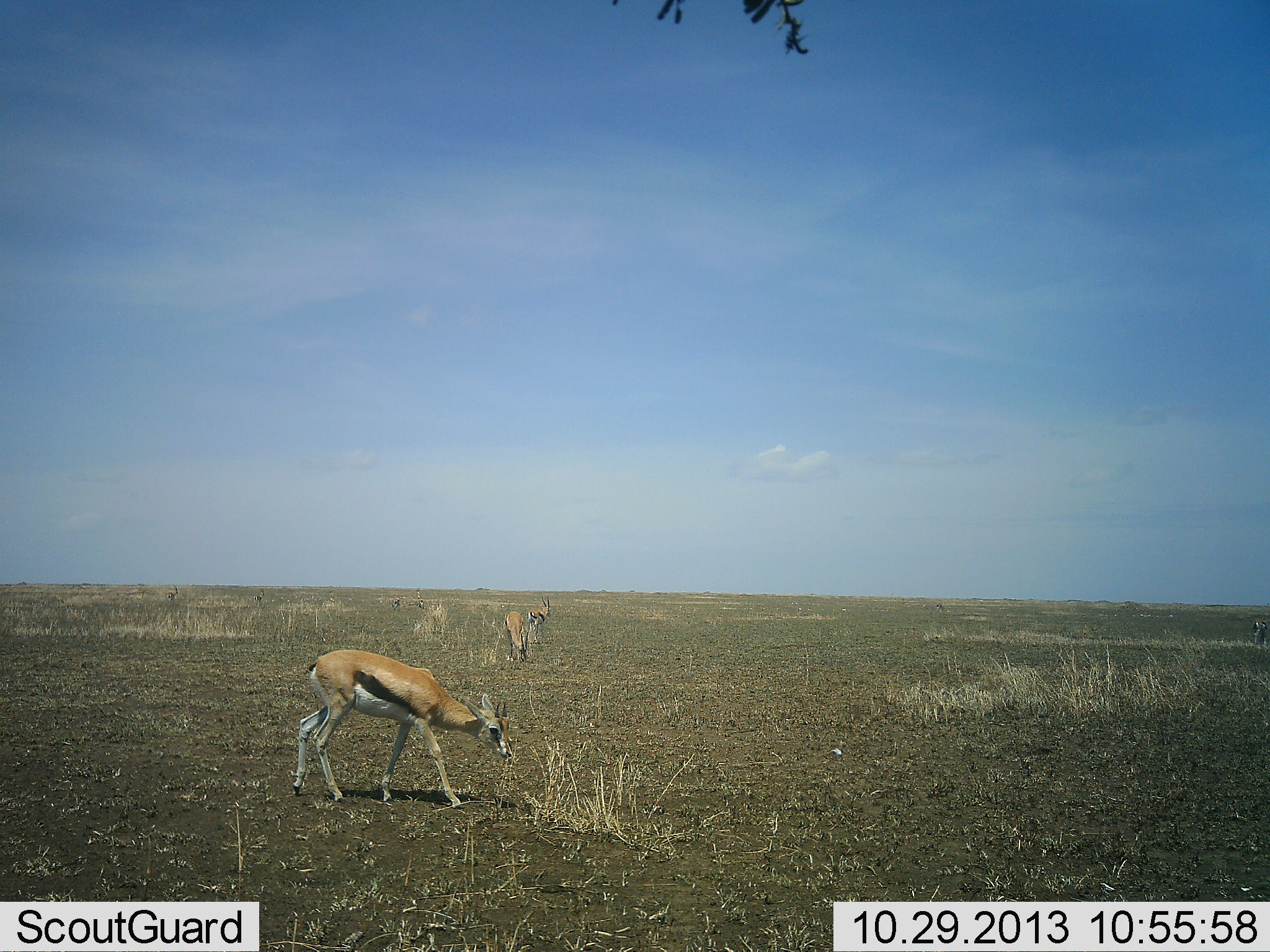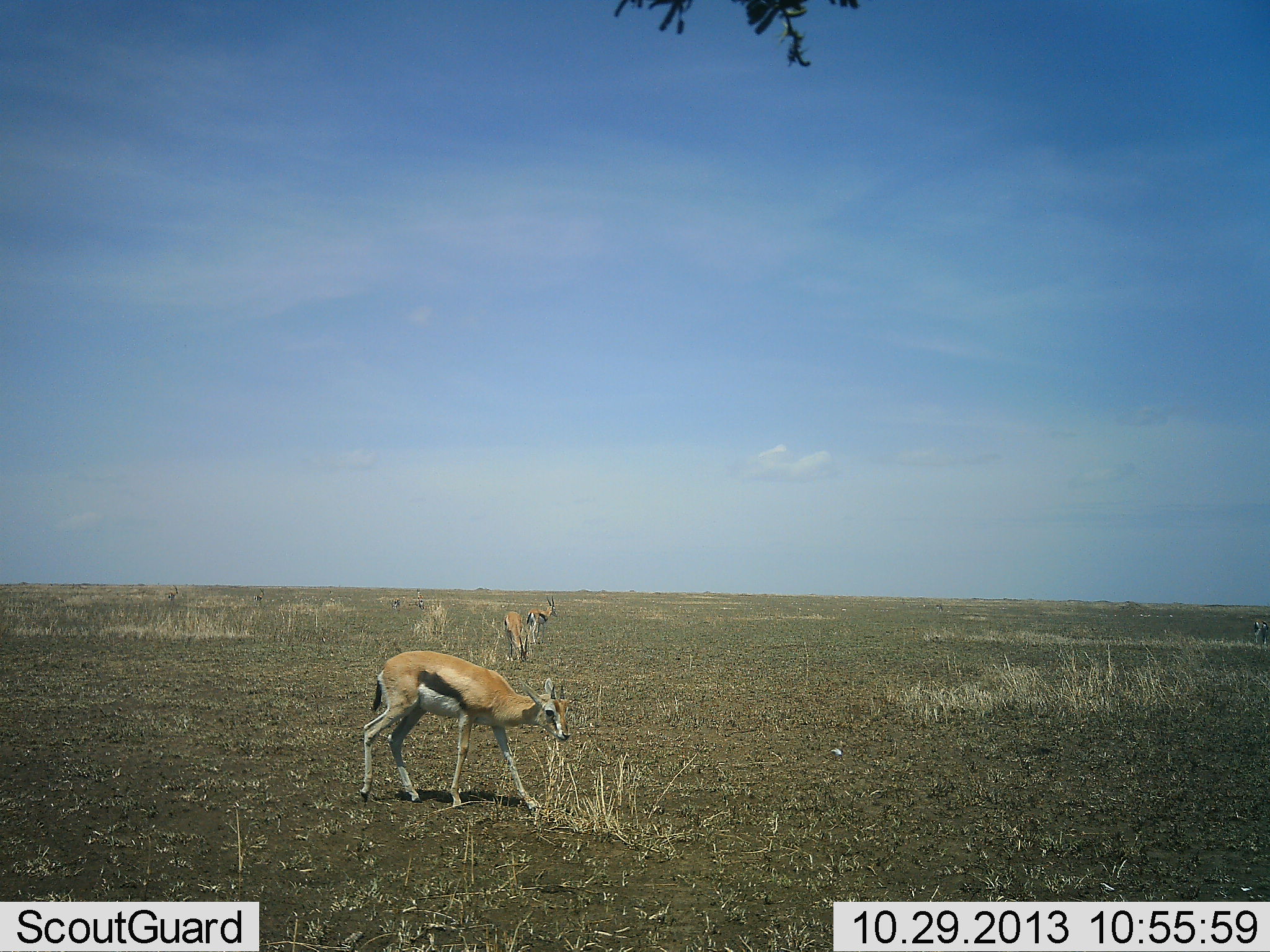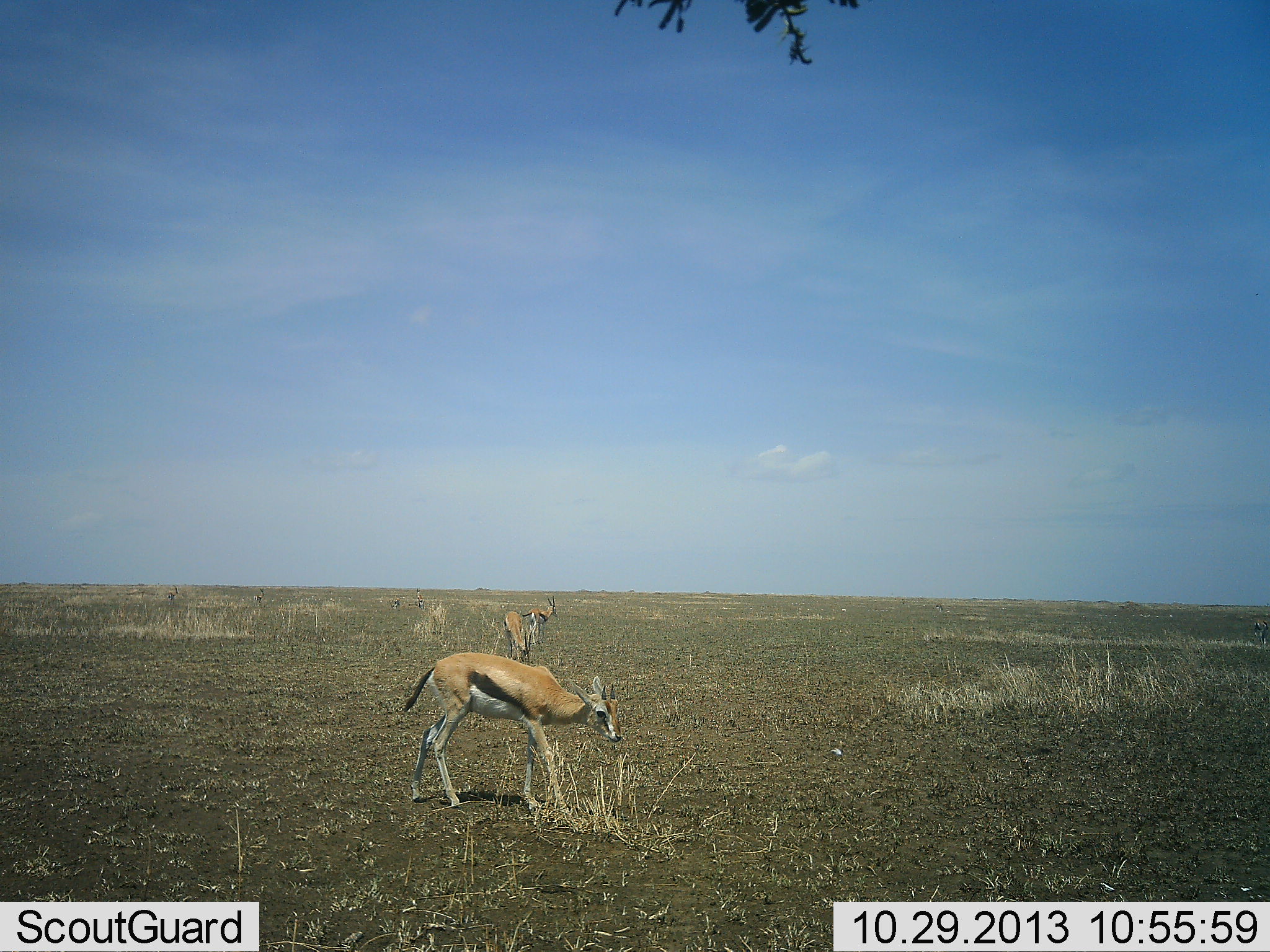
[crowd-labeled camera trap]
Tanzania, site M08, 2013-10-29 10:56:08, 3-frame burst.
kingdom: Animalia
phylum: Chordata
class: Mammalia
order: Artiodactyla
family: Bovidae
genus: Eudorcas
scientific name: Eudorcas thomsonii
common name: thomson's gazelle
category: gazellethomsons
Gazellethomsons (thomson's gazelle) (Eudorcas thomsonii), count 3. Behavior (volunteer vote fractions): standing 60%, resting 10%, moving 70%, interacting 10%. Young present (vote fraction): 0%. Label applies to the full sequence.